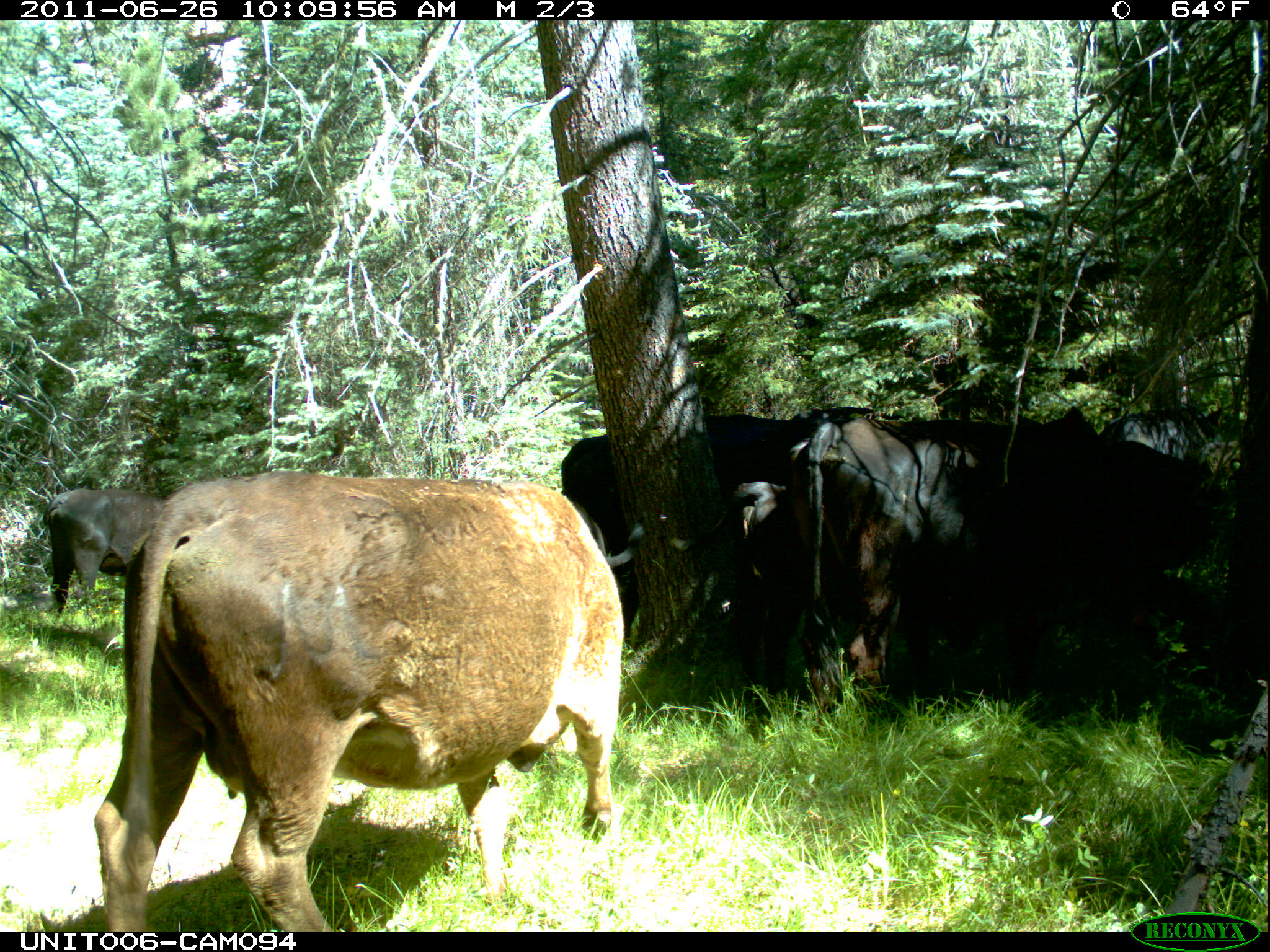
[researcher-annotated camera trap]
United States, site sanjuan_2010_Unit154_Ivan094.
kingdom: Animalia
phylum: Chordata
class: Mammalia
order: Artiodactyla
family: Bovidae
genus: Bos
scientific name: Bos taurus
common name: domestic cow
Bos taurus (domestic cow).